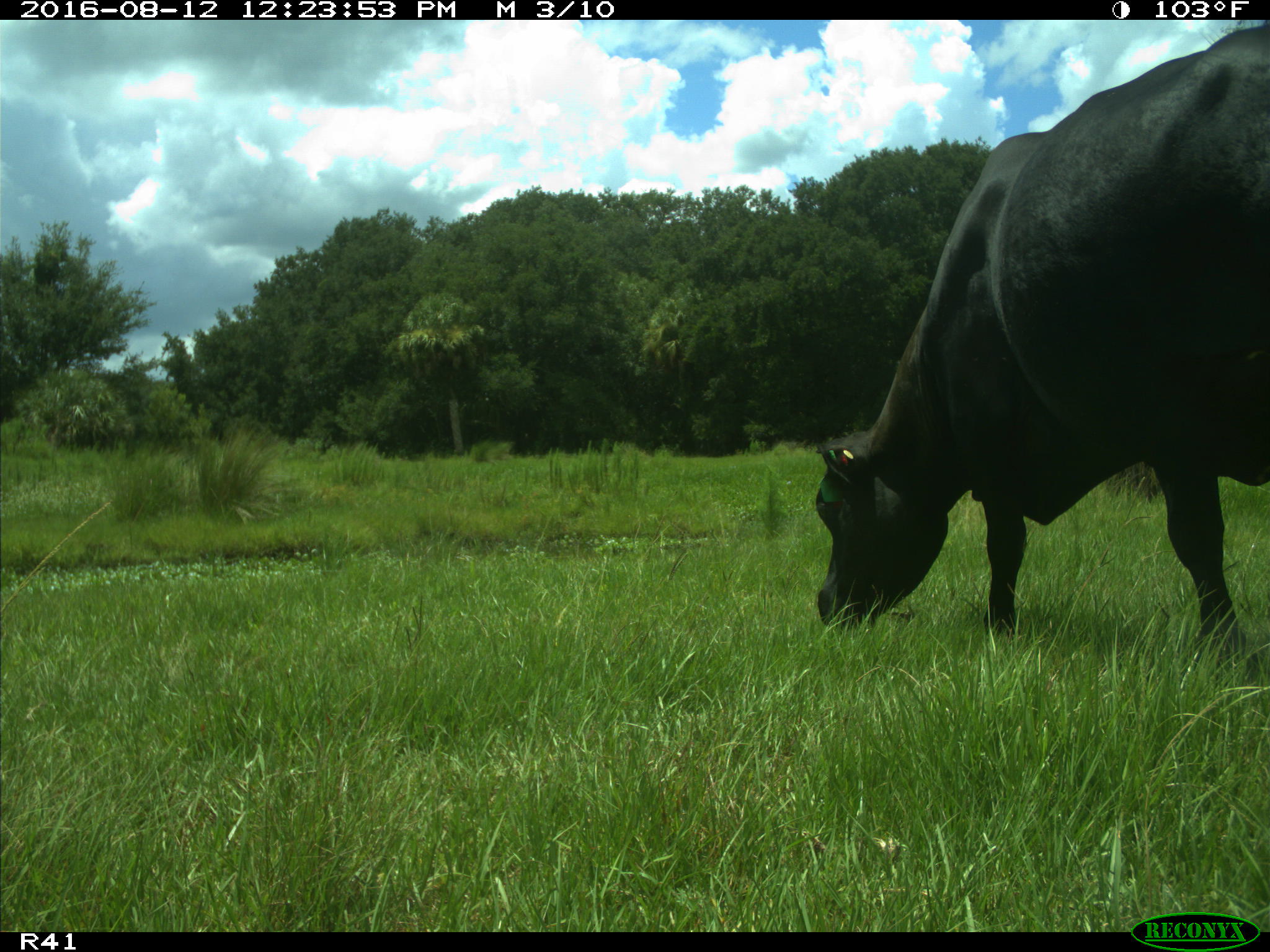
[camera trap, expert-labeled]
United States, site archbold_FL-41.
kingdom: Animalia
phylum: Chordata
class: Mammalia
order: Artiodactyla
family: Bovidae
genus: Bos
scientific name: Bos taurus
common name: domestic cow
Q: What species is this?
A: Bos taurus (domestic cow).